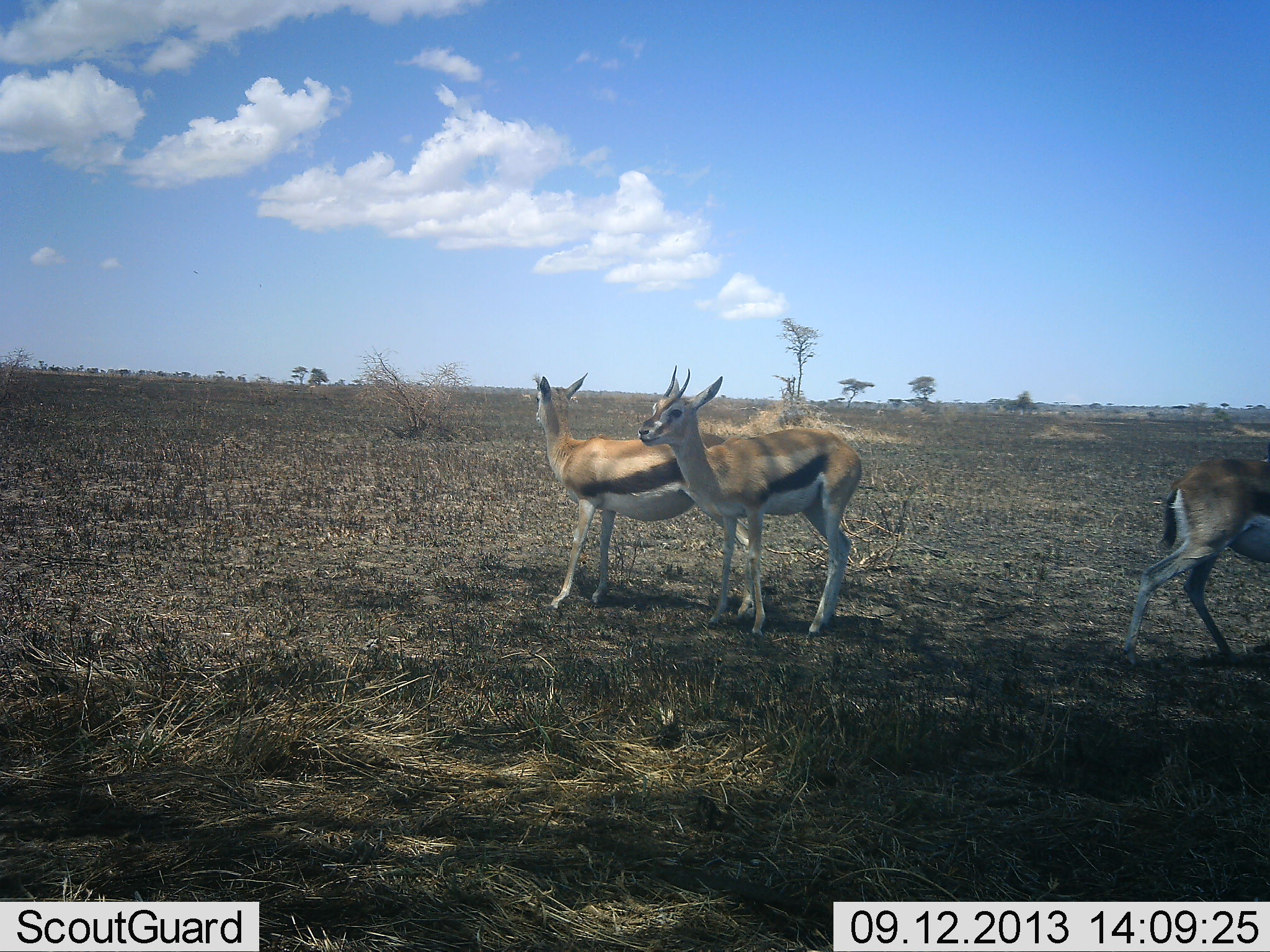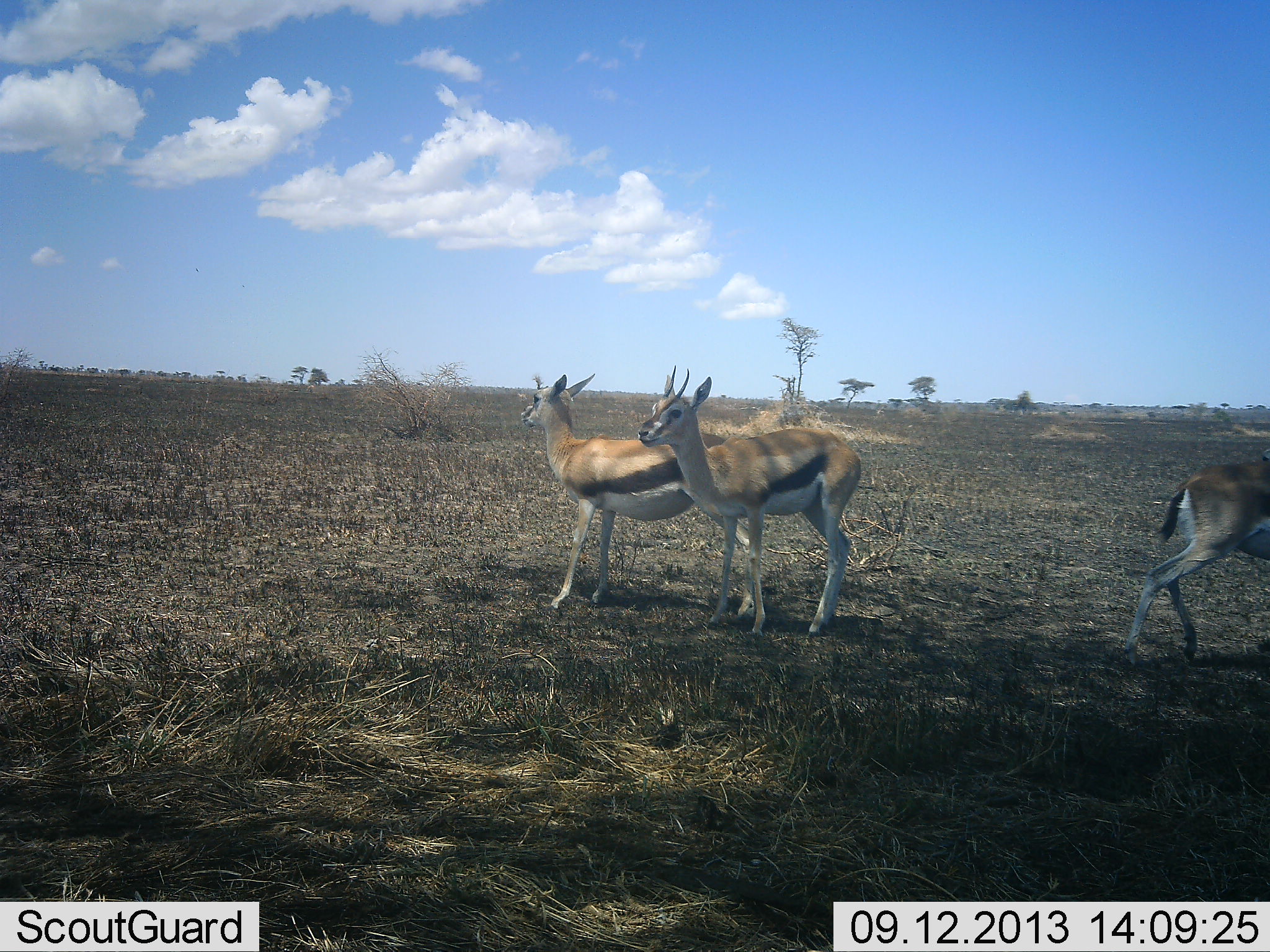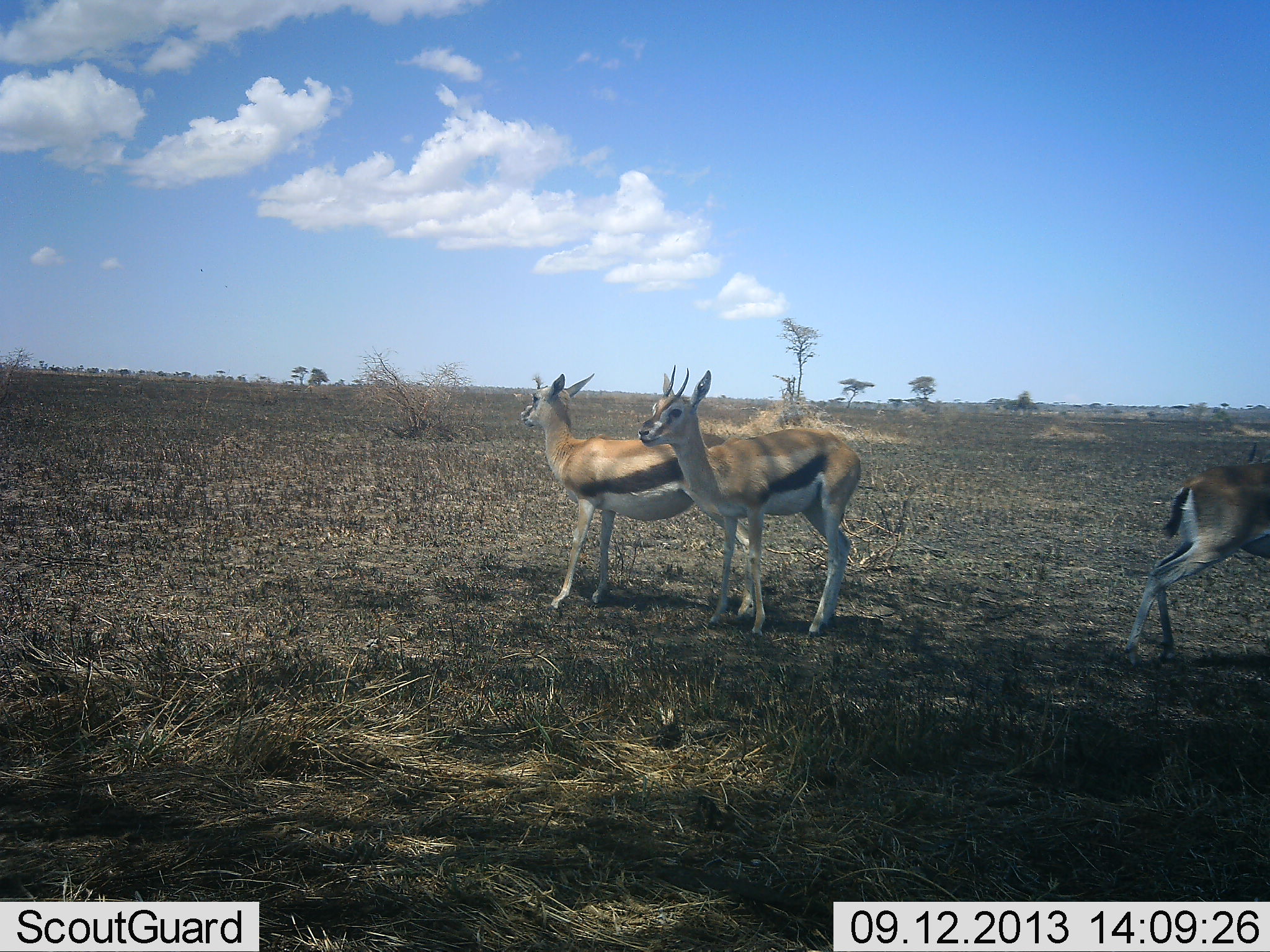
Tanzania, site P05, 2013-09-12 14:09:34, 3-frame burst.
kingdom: Animalia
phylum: Chordata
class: Mammalia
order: Artiodactyla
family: Bovidae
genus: Eudorcas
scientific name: Eudorcas thomsonii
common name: thomson's gazelle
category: gazellethomsons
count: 3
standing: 96%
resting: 0%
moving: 25%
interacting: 8%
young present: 0%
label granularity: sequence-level